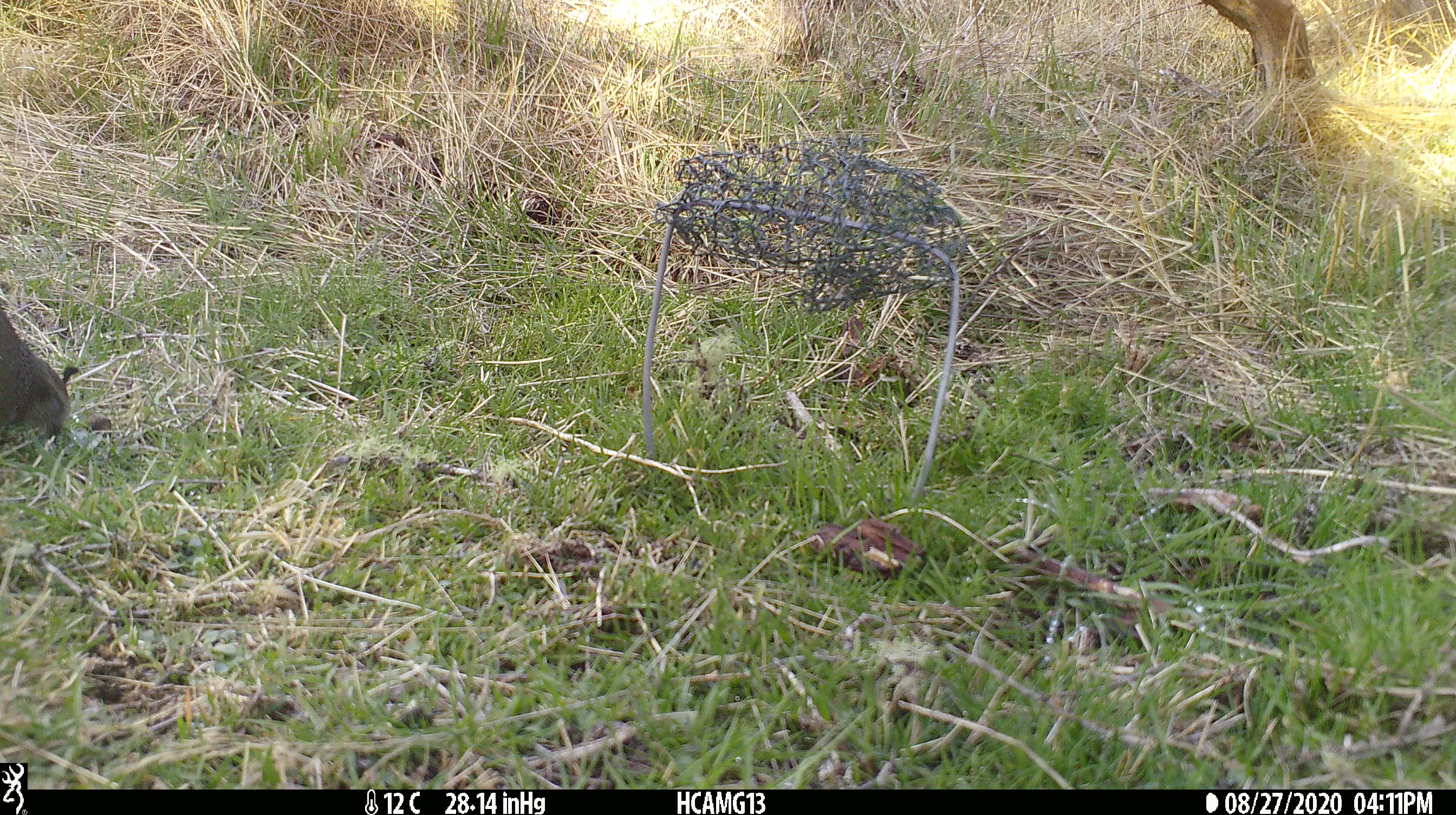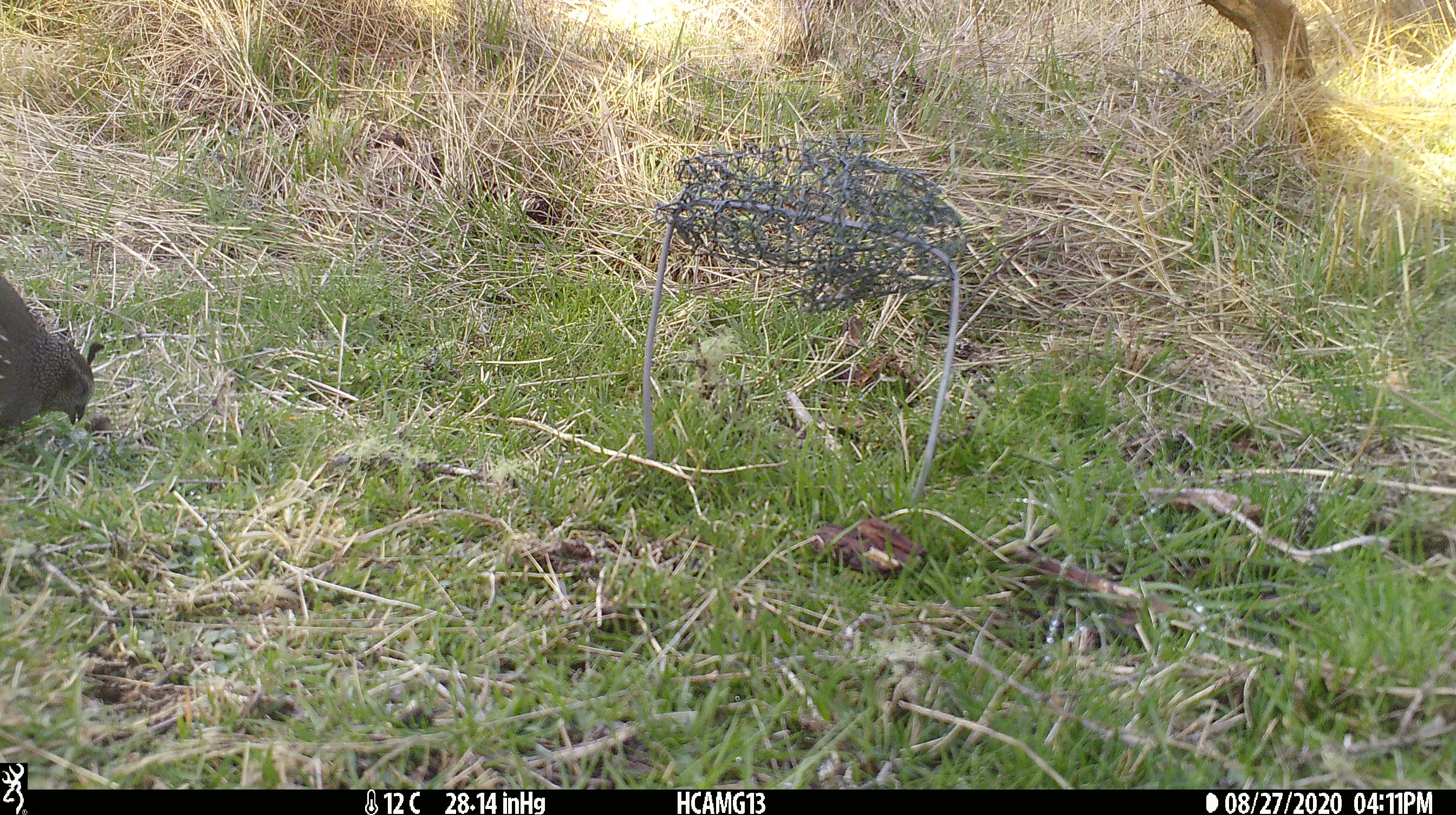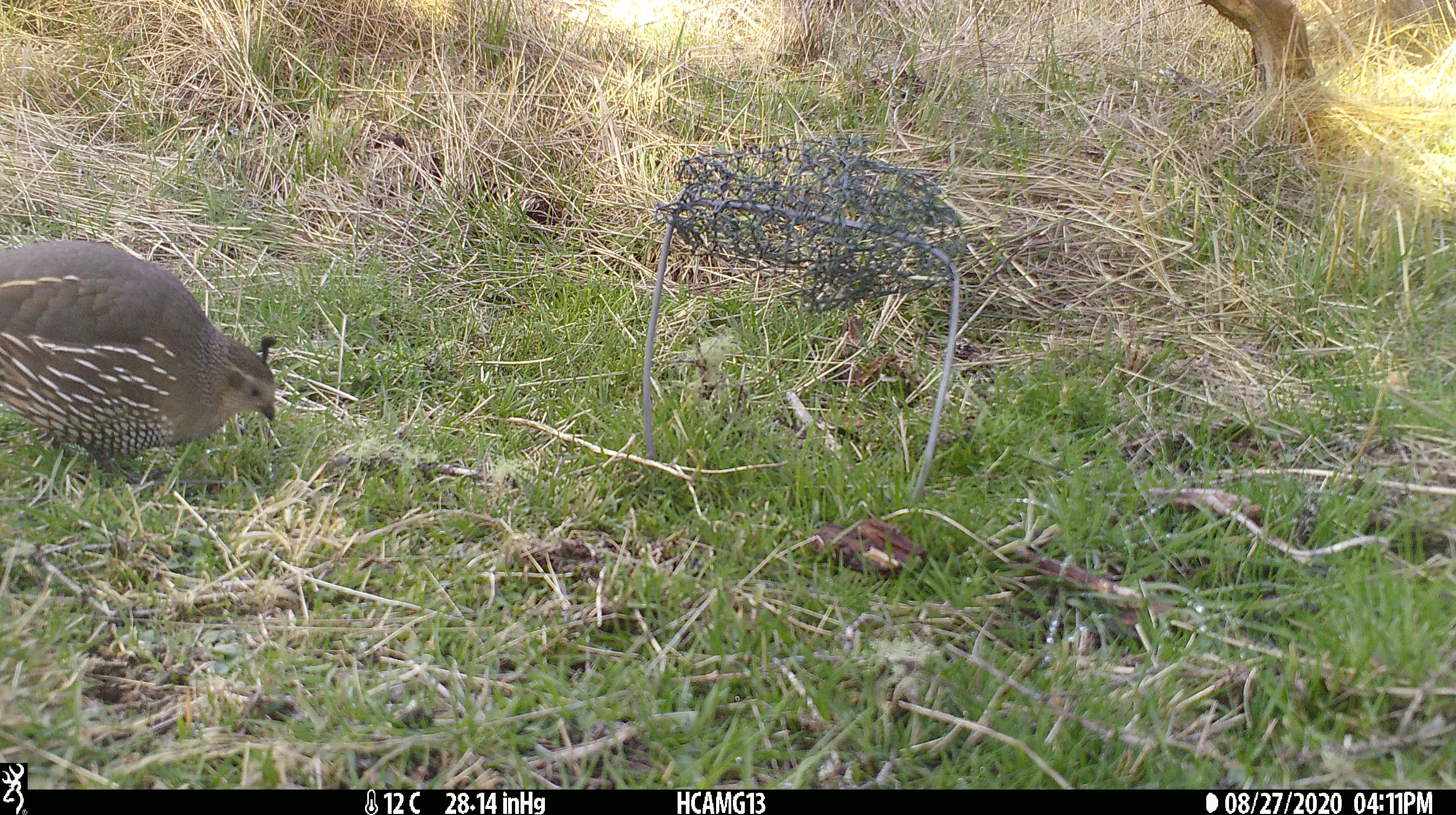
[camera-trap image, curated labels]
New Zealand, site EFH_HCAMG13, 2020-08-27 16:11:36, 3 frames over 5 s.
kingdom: Animalia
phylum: Chordata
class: Aves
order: Galliformes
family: Odontophoridae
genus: Callipepla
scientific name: Callipepla californica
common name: california quail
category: quail california